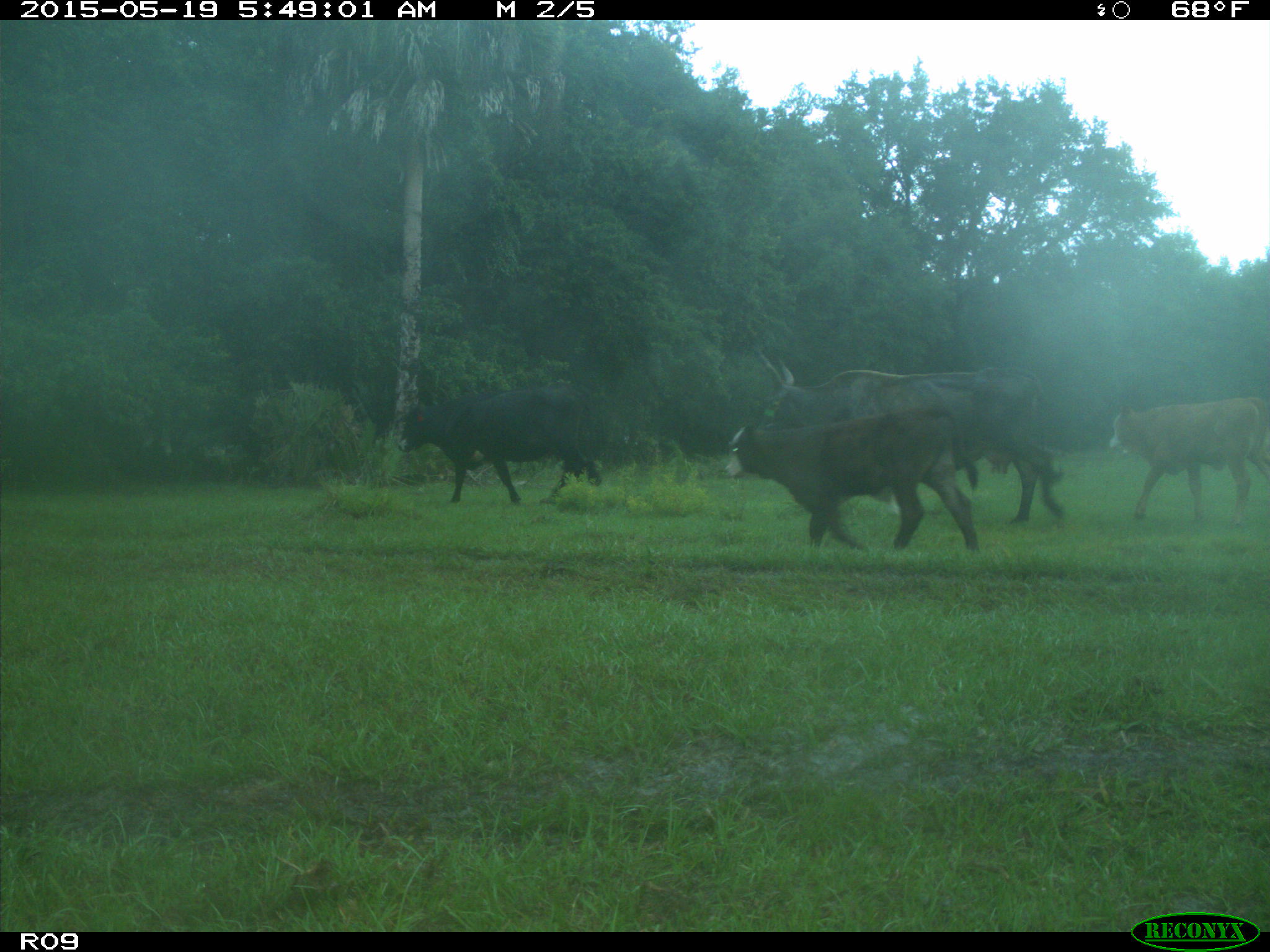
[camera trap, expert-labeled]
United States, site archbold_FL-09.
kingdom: Animalia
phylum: Chordata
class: Mammalia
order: Artiodactyla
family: Bovidae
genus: Bos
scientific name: Bos taurus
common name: domestic cow